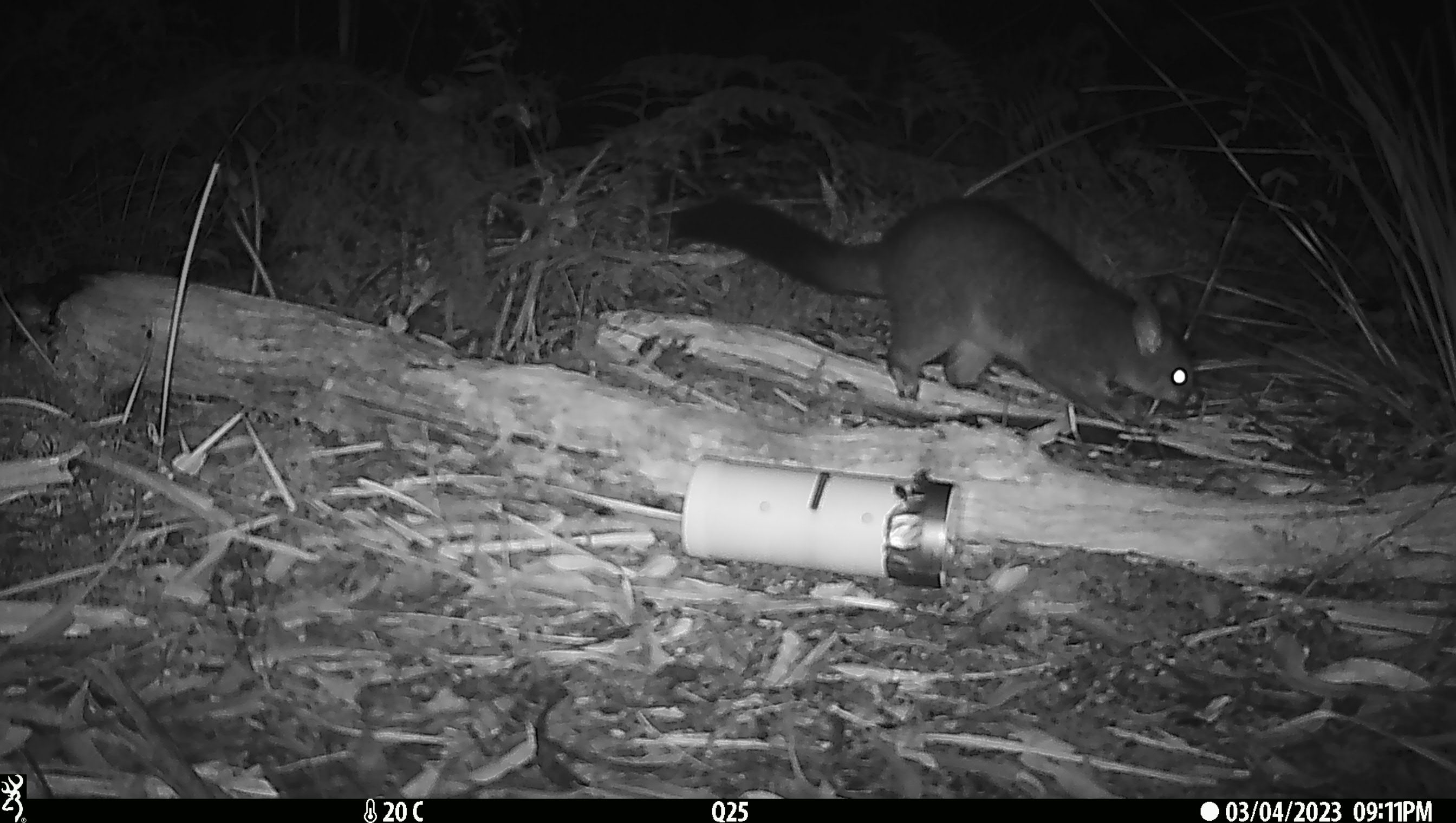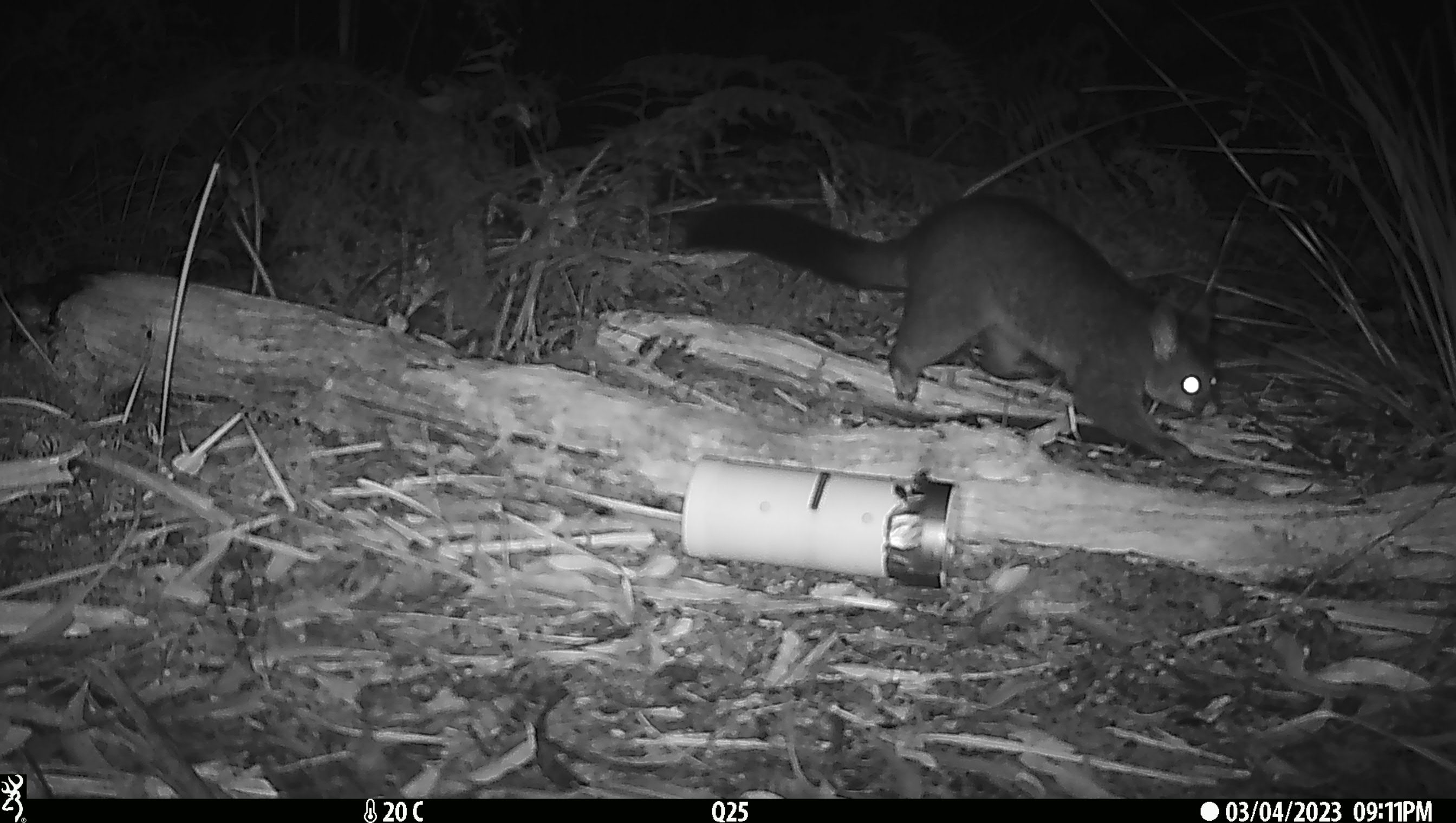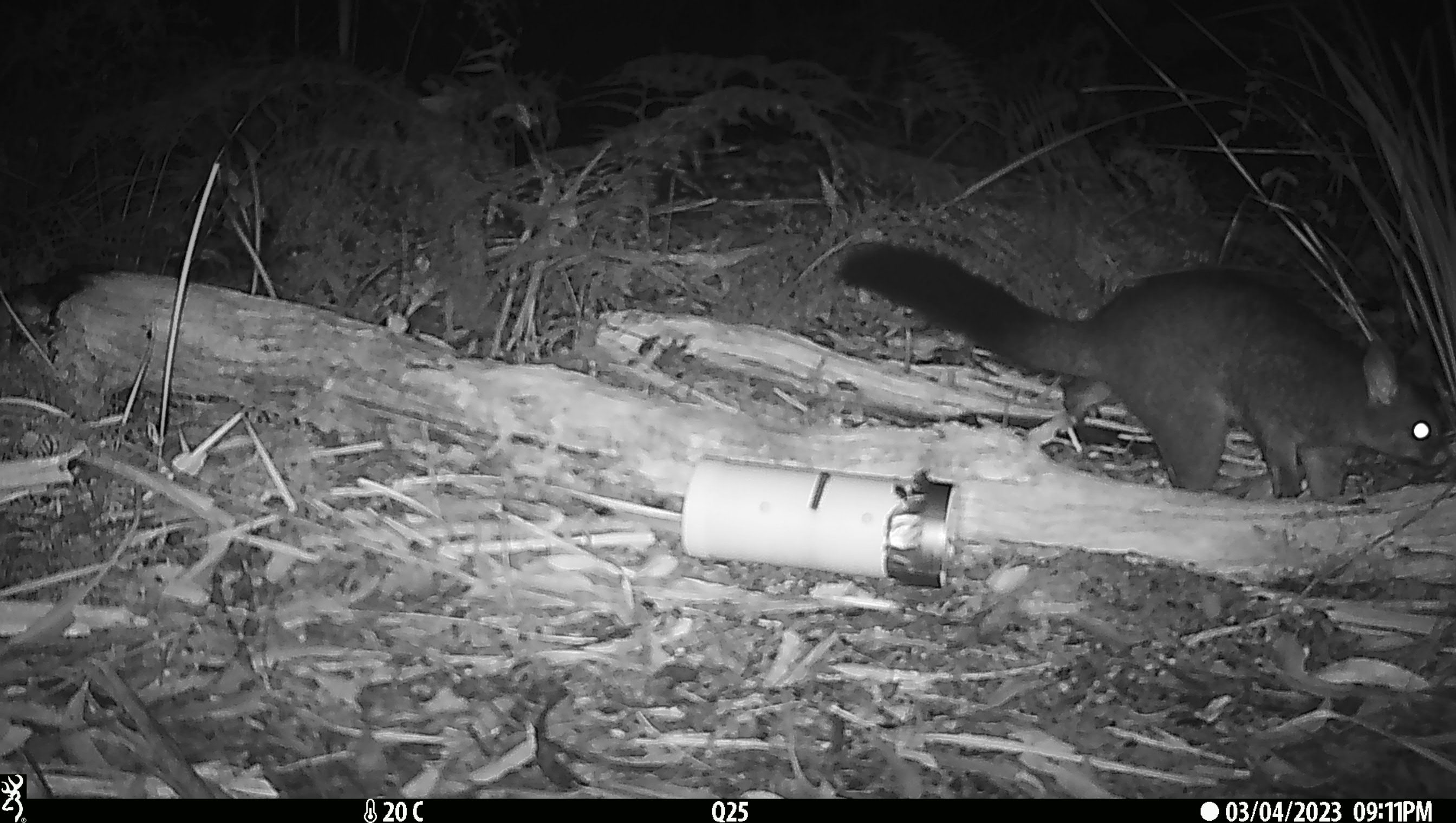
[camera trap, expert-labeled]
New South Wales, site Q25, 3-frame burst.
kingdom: Animalia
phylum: Chordata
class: Mammalia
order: Diprotodontia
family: Phalangeridae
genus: Trichosurus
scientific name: Trichosurus vulpecula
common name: common brushtail possum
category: possum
Possum (common brushtail possum) (Trichosurus vulpecula).